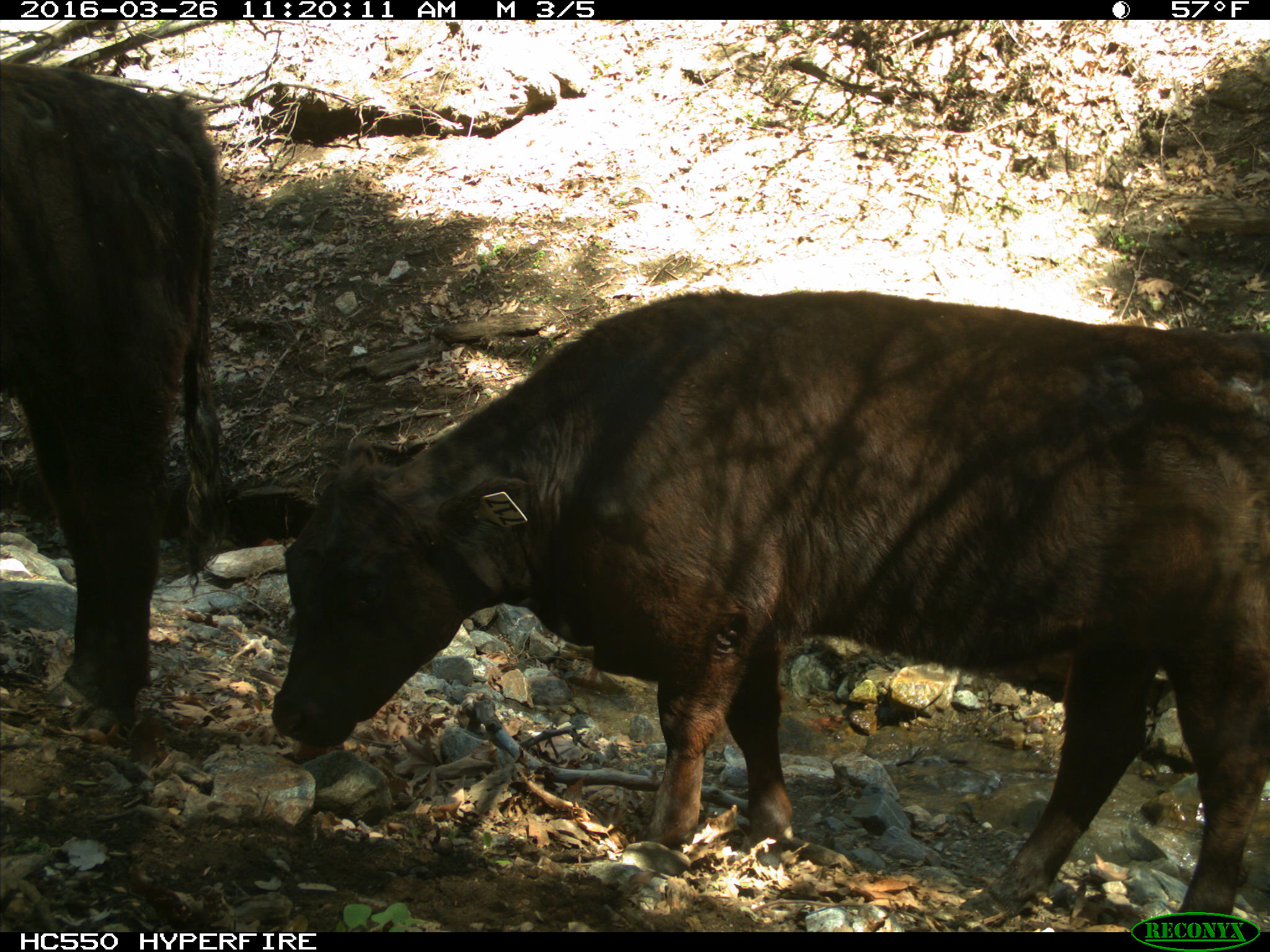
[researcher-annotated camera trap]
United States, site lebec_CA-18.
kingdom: Animalia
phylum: Chordata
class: Mammalia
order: Artiodactyla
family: Bovidae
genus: Bos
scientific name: Bos taurus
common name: domestic cow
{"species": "Bos taurus (domestic cow)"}